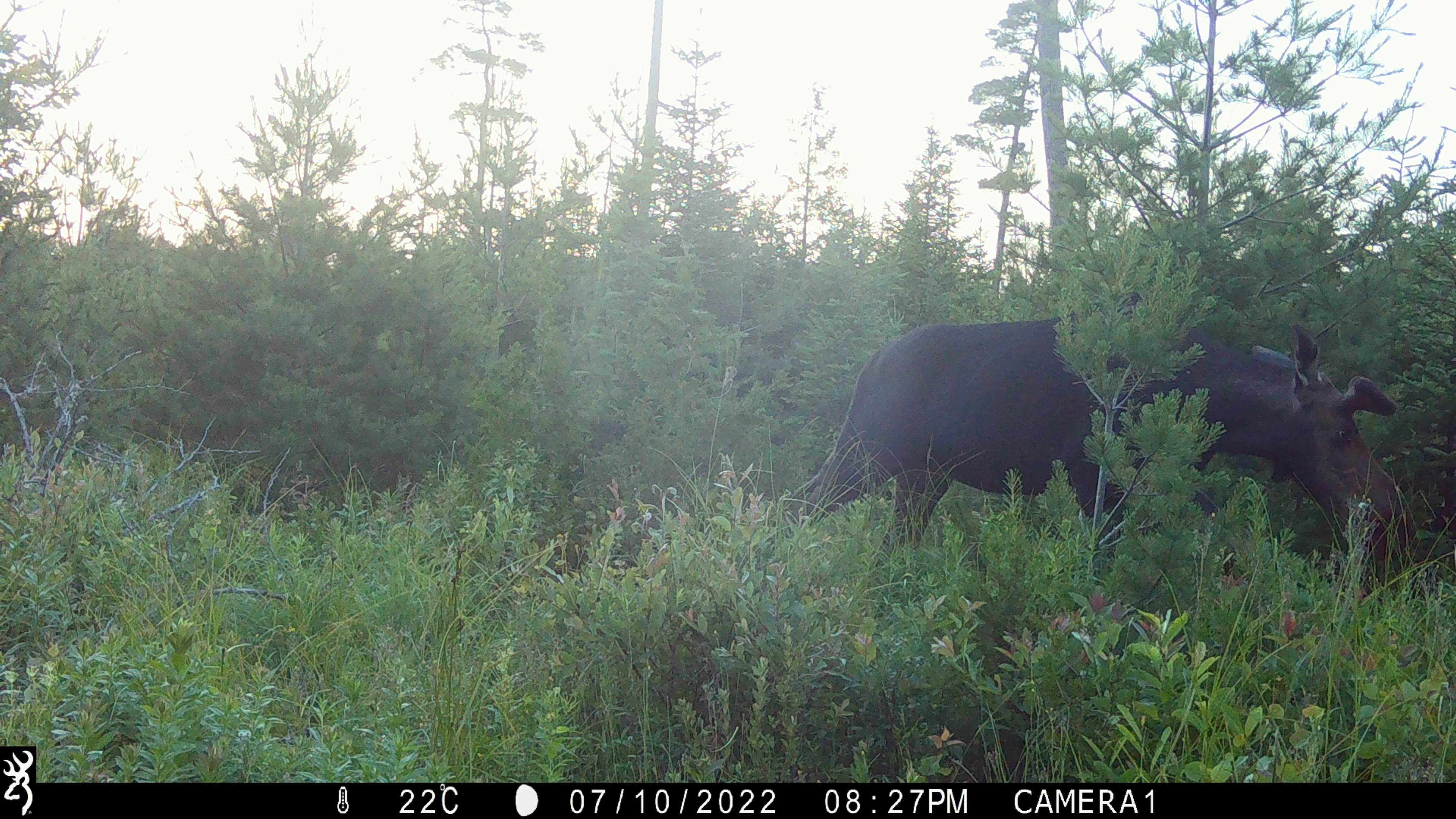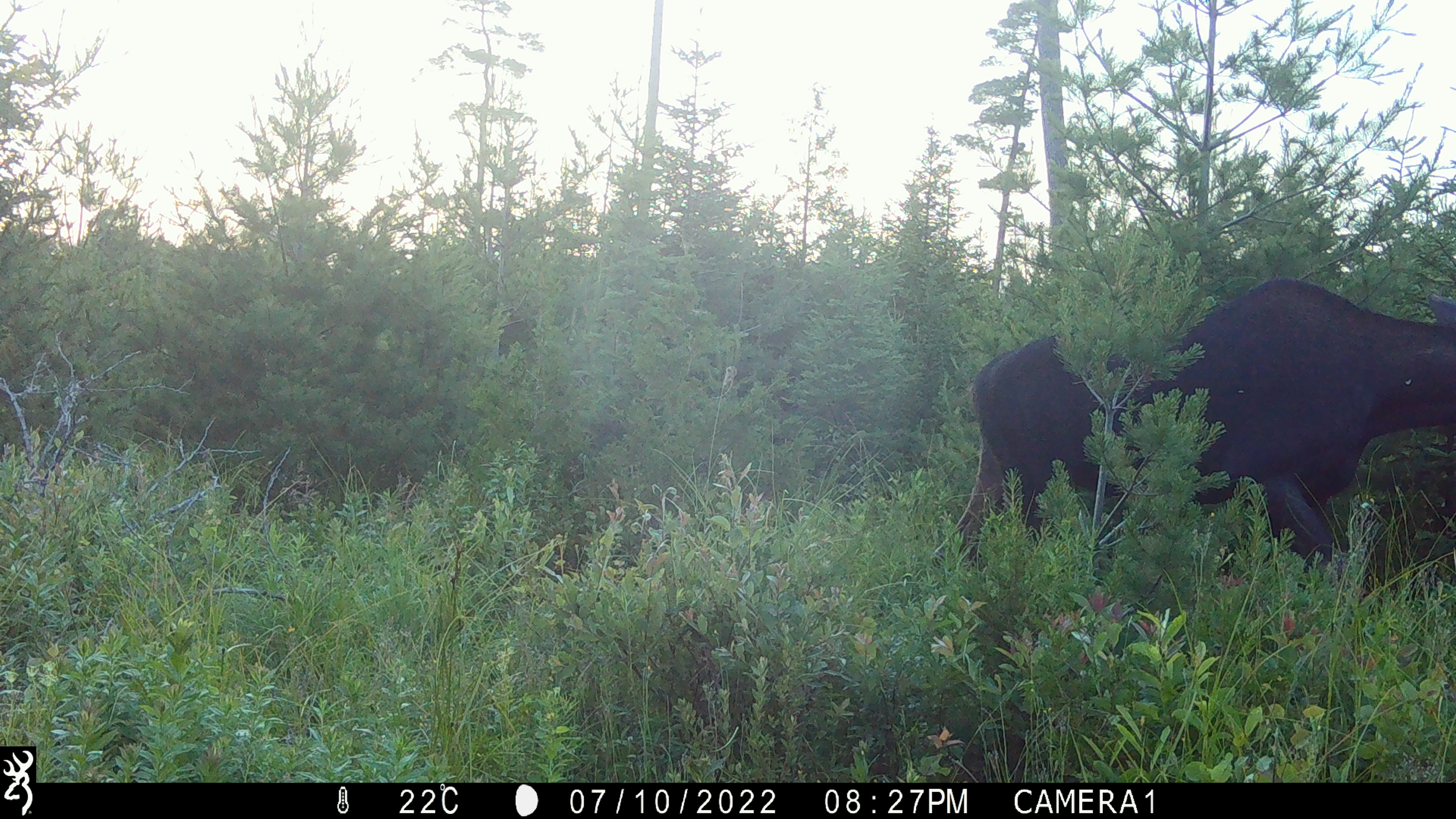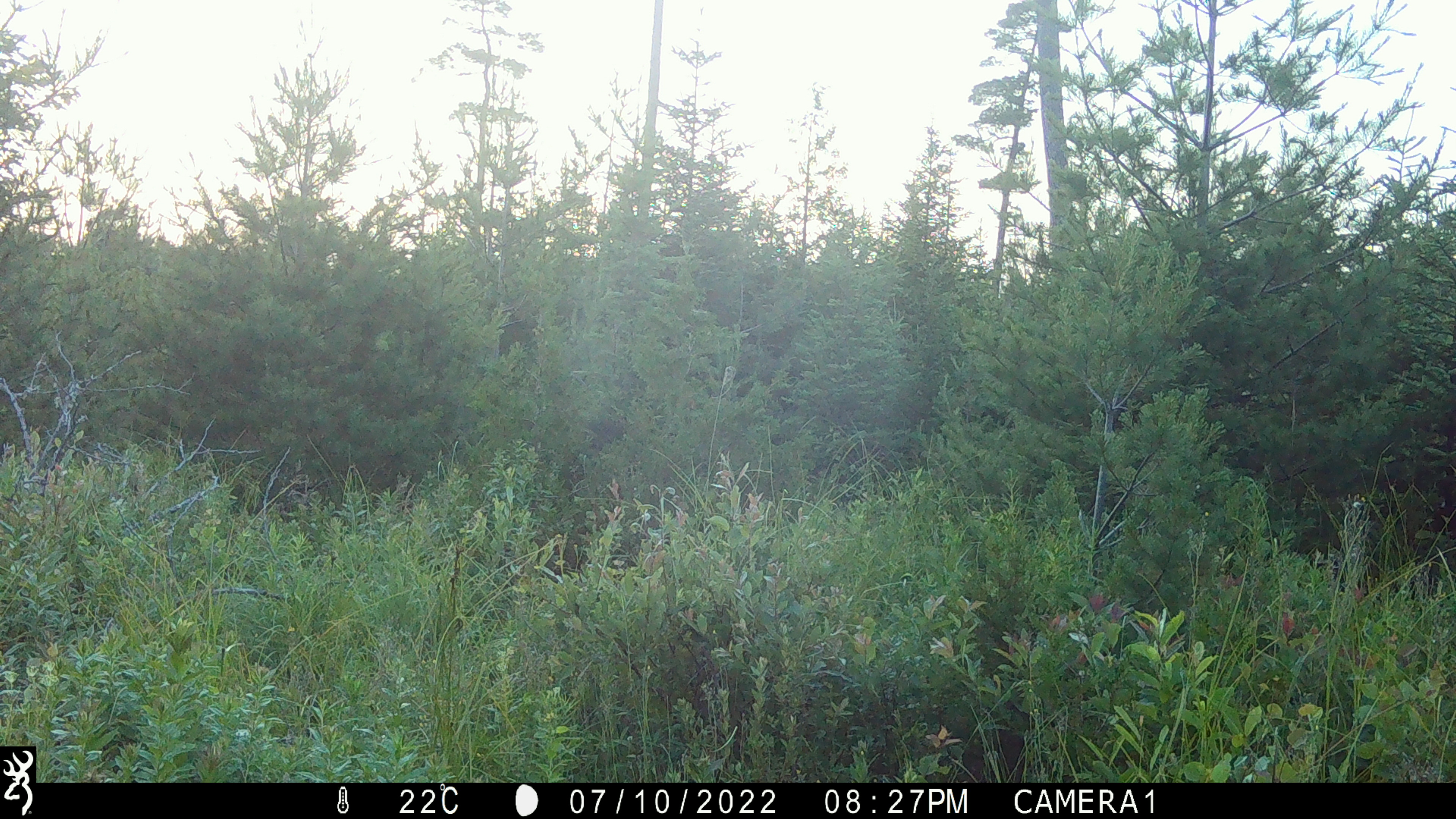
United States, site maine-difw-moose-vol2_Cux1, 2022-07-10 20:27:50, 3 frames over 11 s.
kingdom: Animalia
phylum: Chordata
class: Mammalia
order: Artiodactyla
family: Cervidae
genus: Alces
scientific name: Alces alces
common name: moose